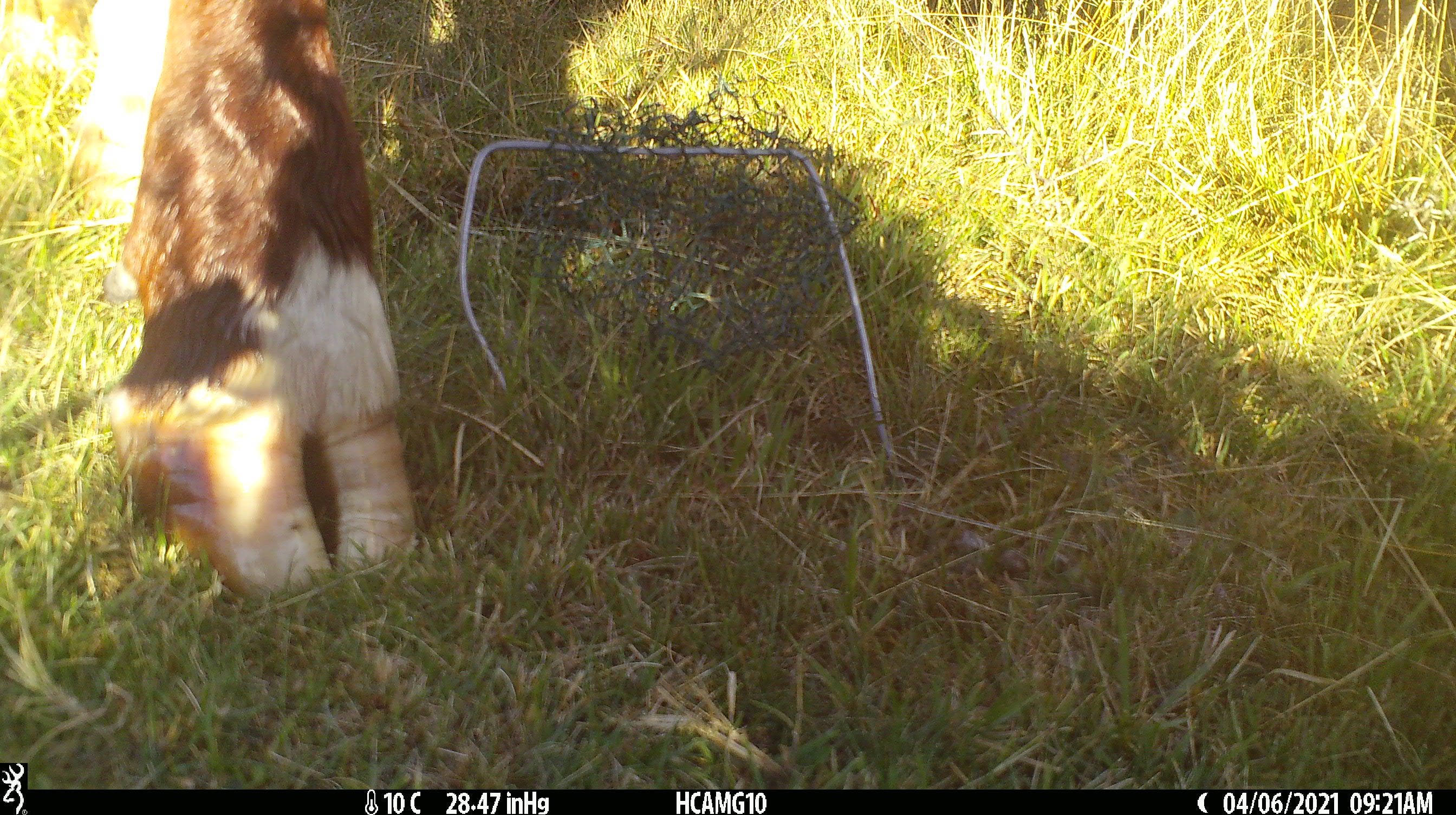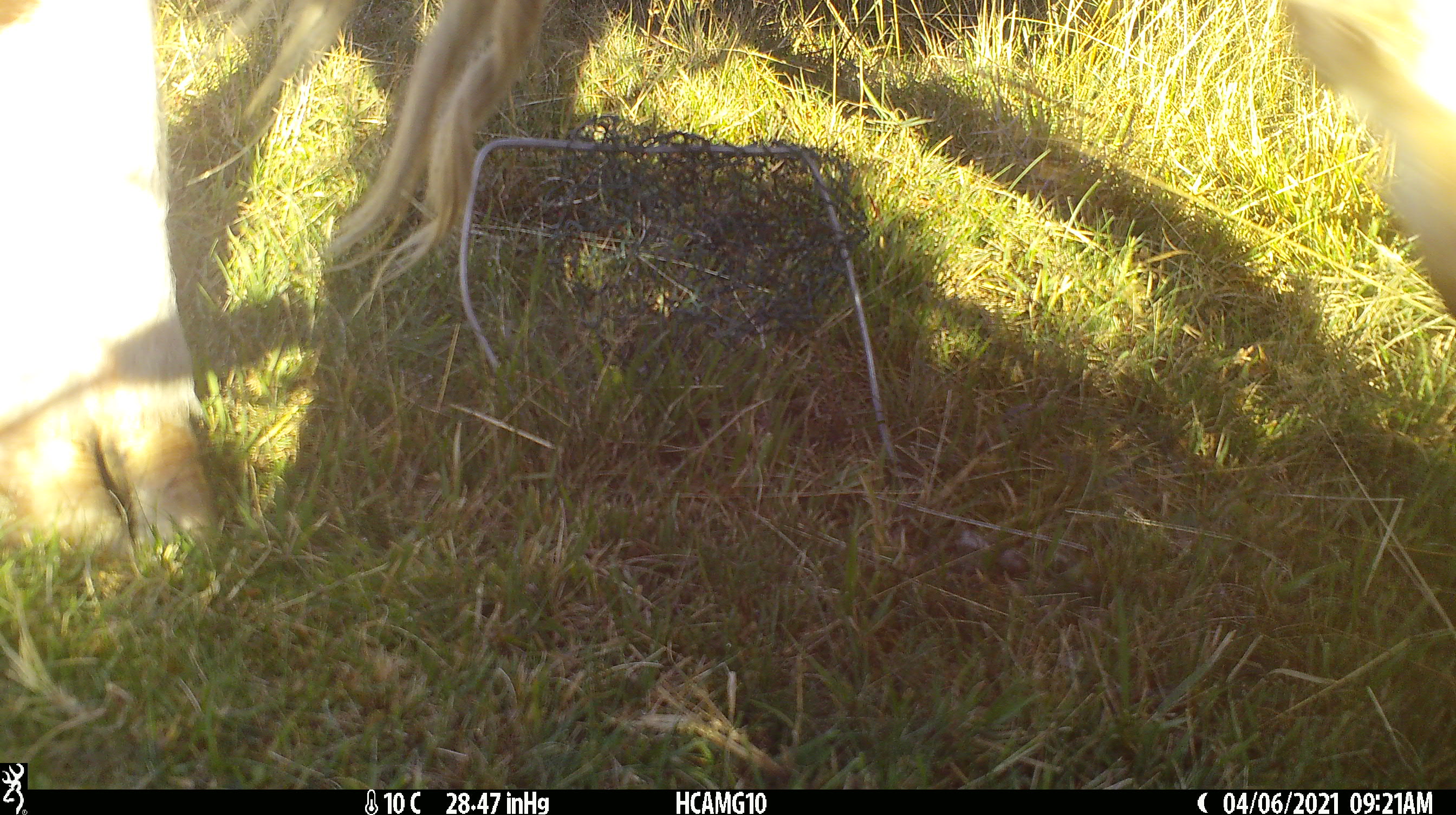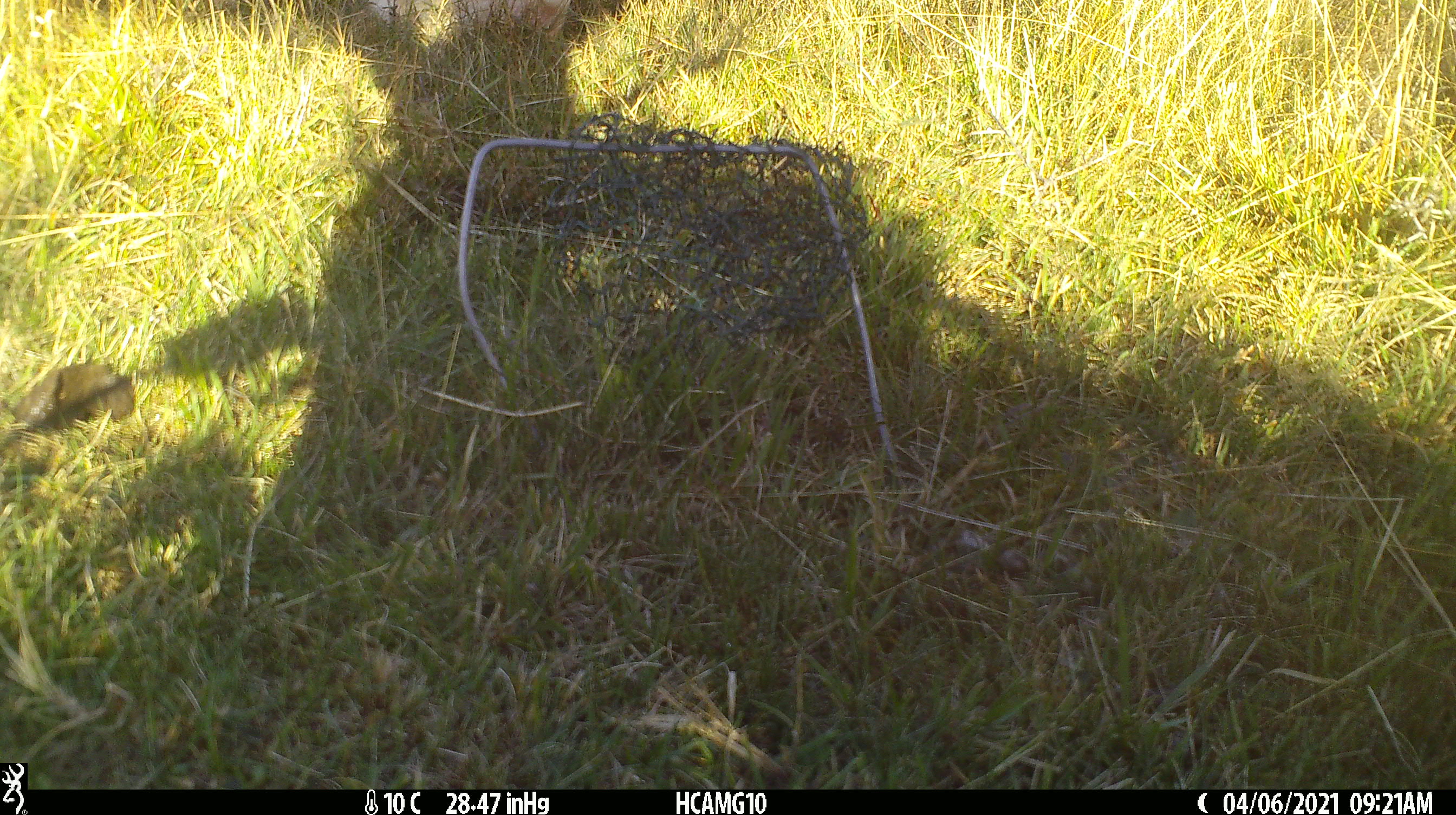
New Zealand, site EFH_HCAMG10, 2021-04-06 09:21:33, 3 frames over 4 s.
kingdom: Animalia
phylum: Chordata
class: Mammalia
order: Artiodactyla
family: Bovidae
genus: Bos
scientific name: Bos taurus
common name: domestic cow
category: cow